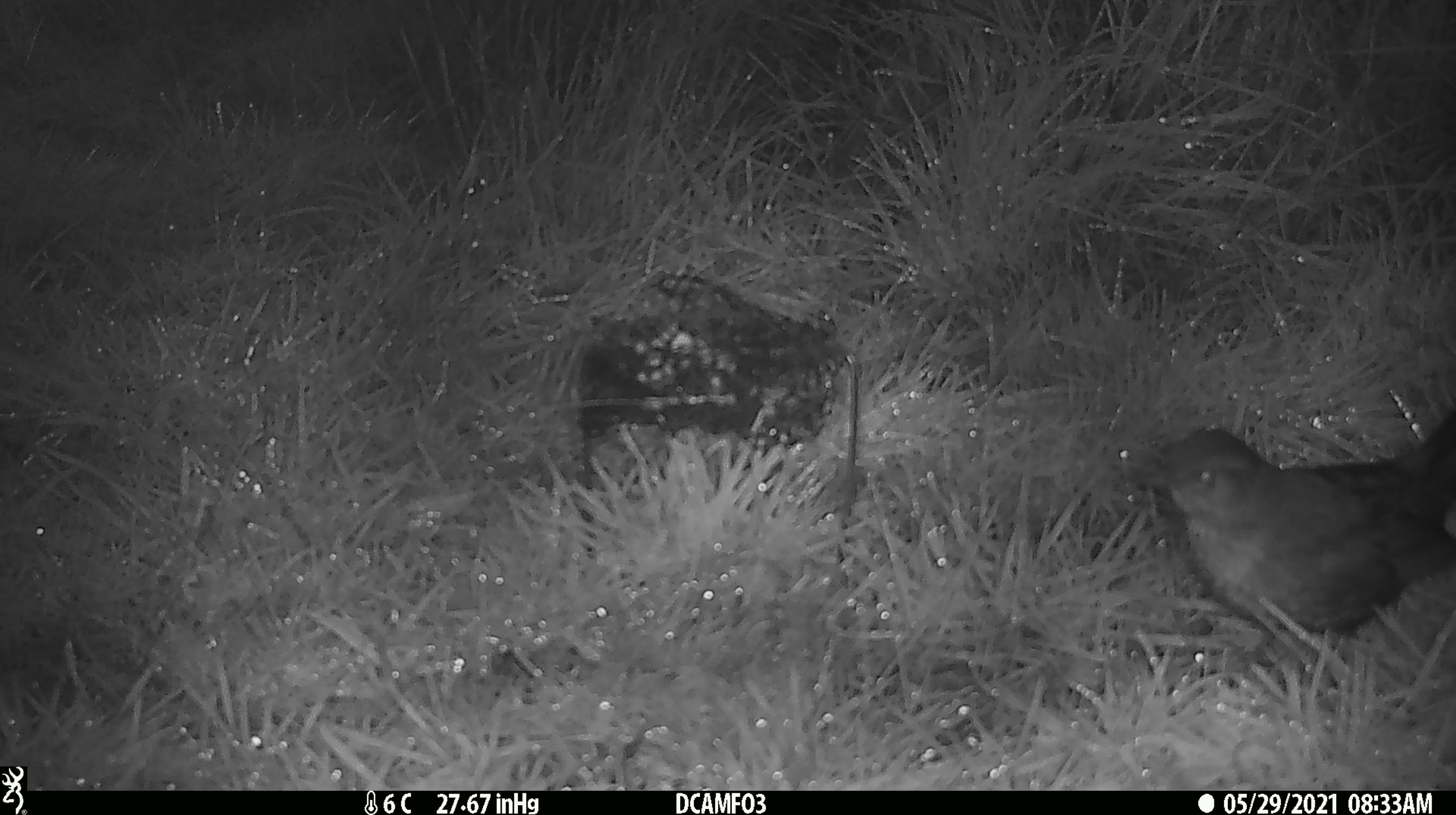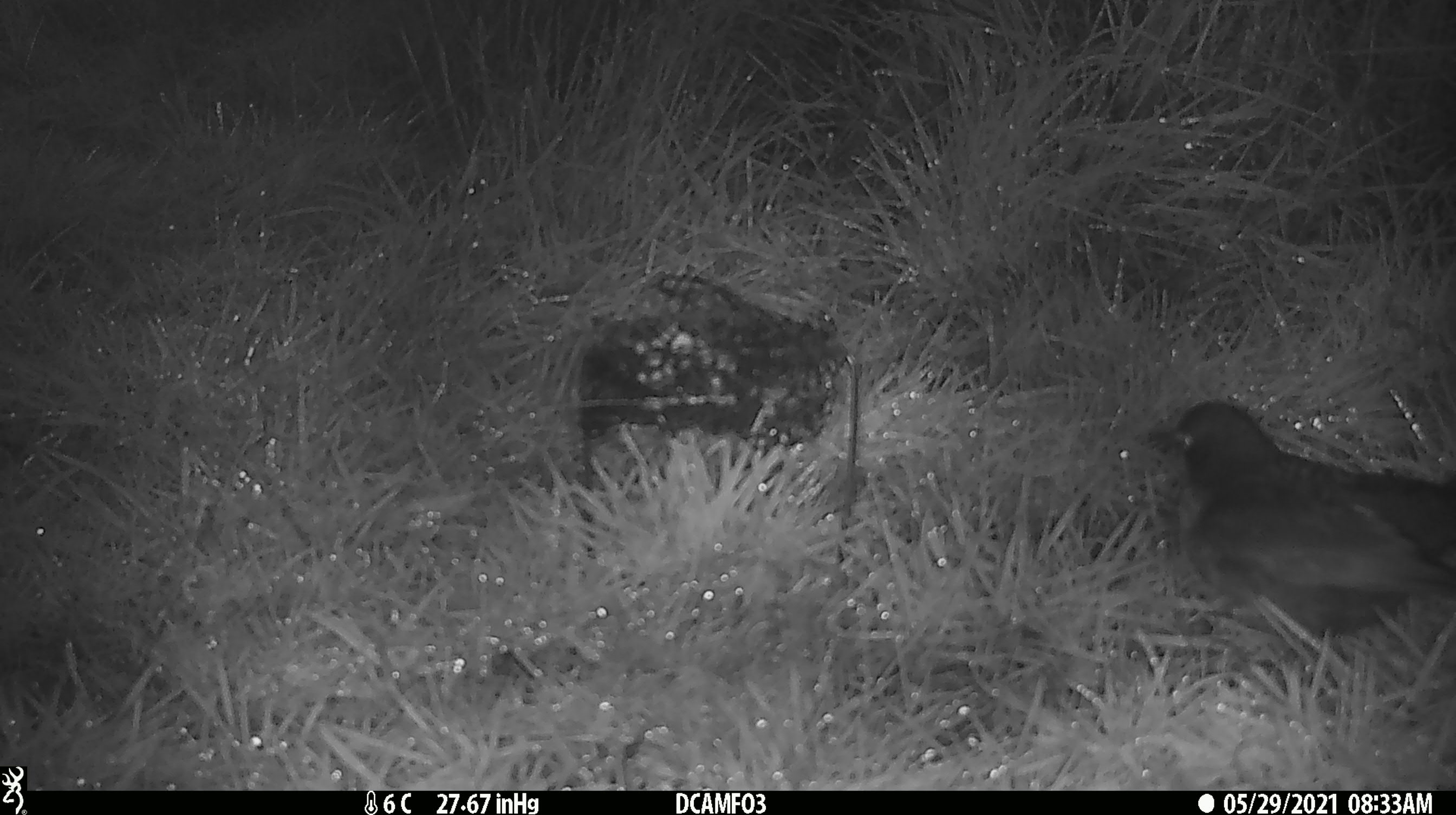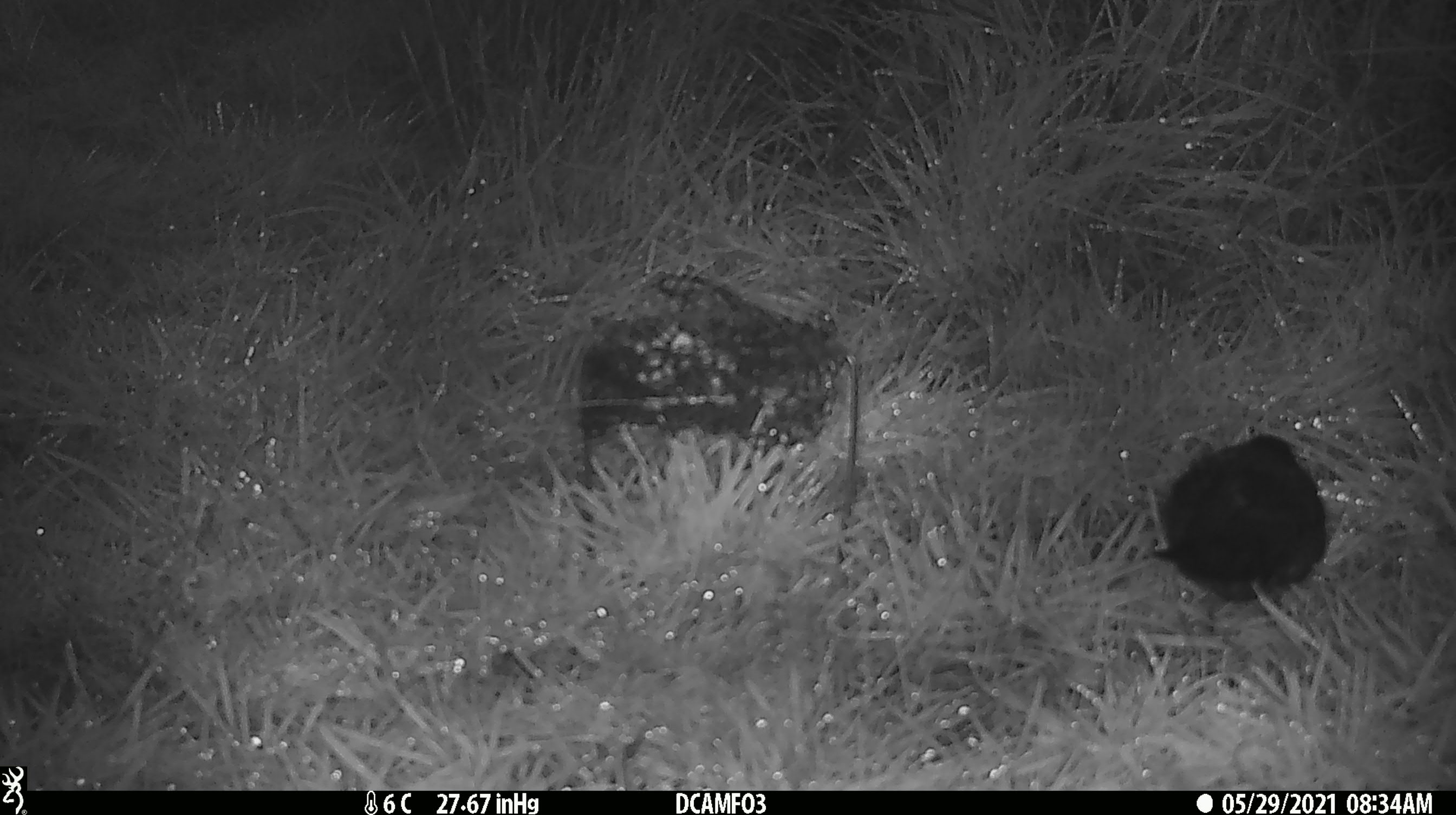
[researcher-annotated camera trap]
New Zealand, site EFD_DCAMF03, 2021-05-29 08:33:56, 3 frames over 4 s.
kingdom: Animalia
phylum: Chordata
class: Aves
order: Passeriformes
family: Turdidae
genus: Turdus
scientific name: Turdus philomelos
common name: song thrush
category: thrush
Thrush (song thrush) (Turdus philomelos).